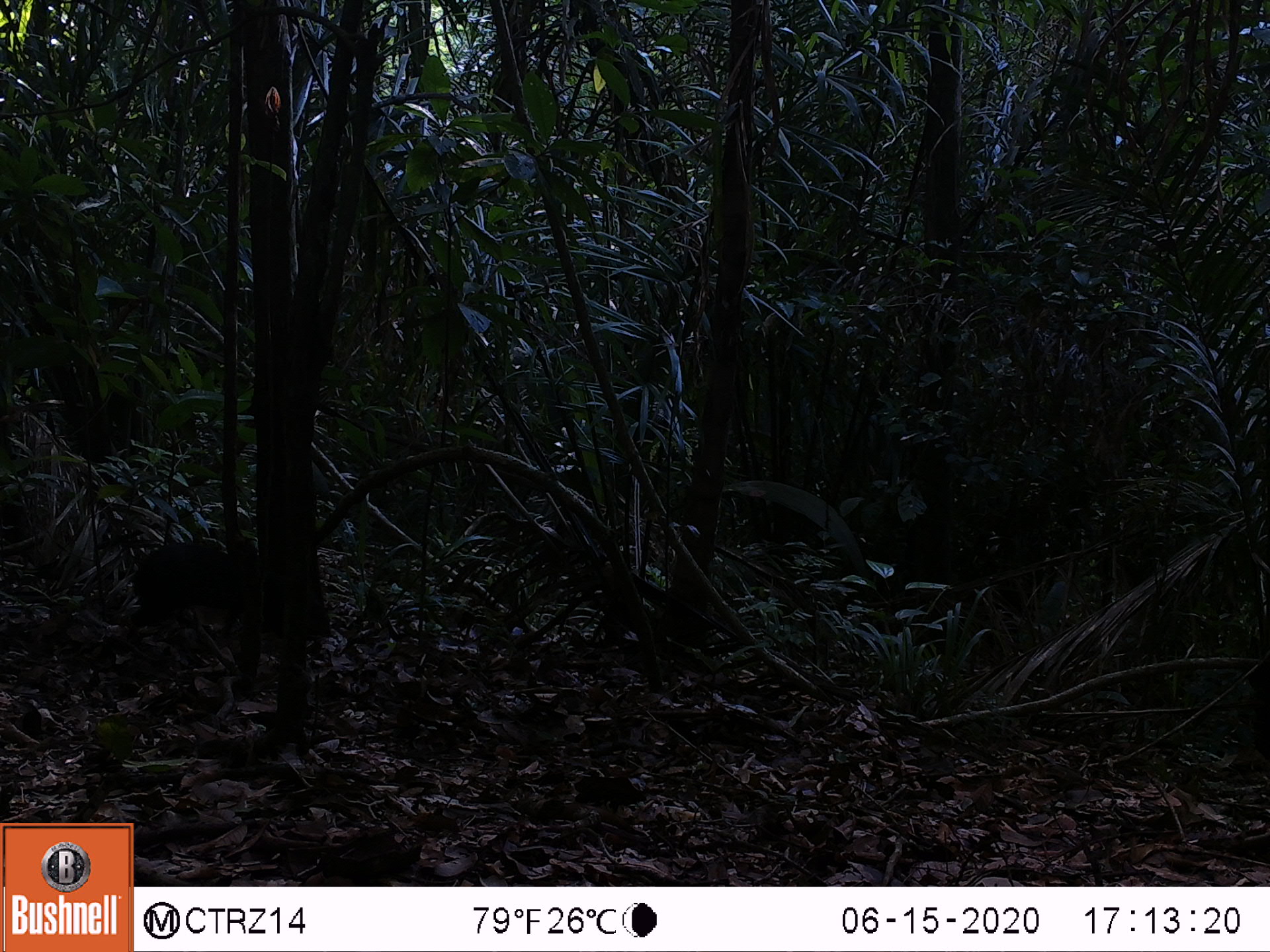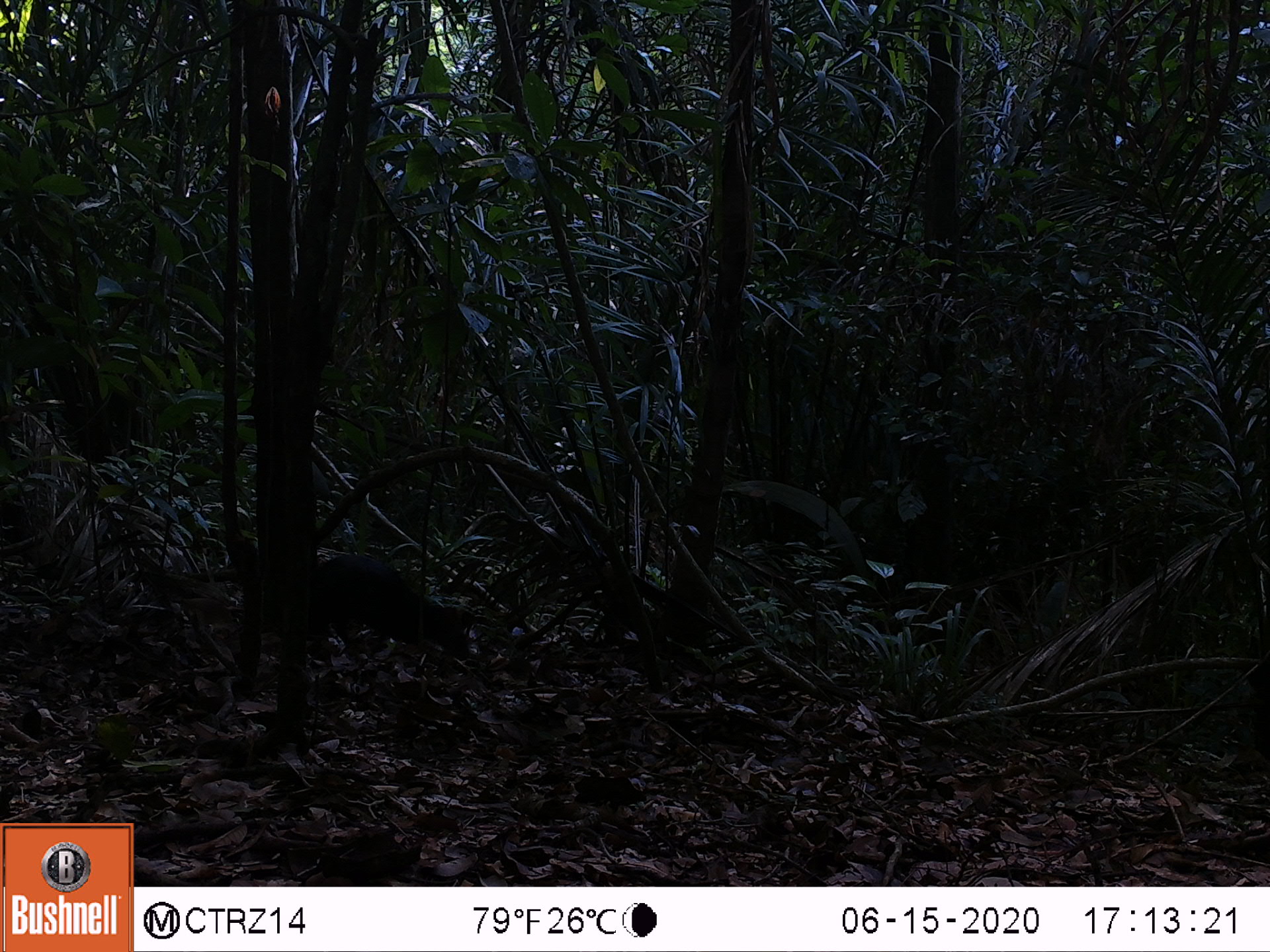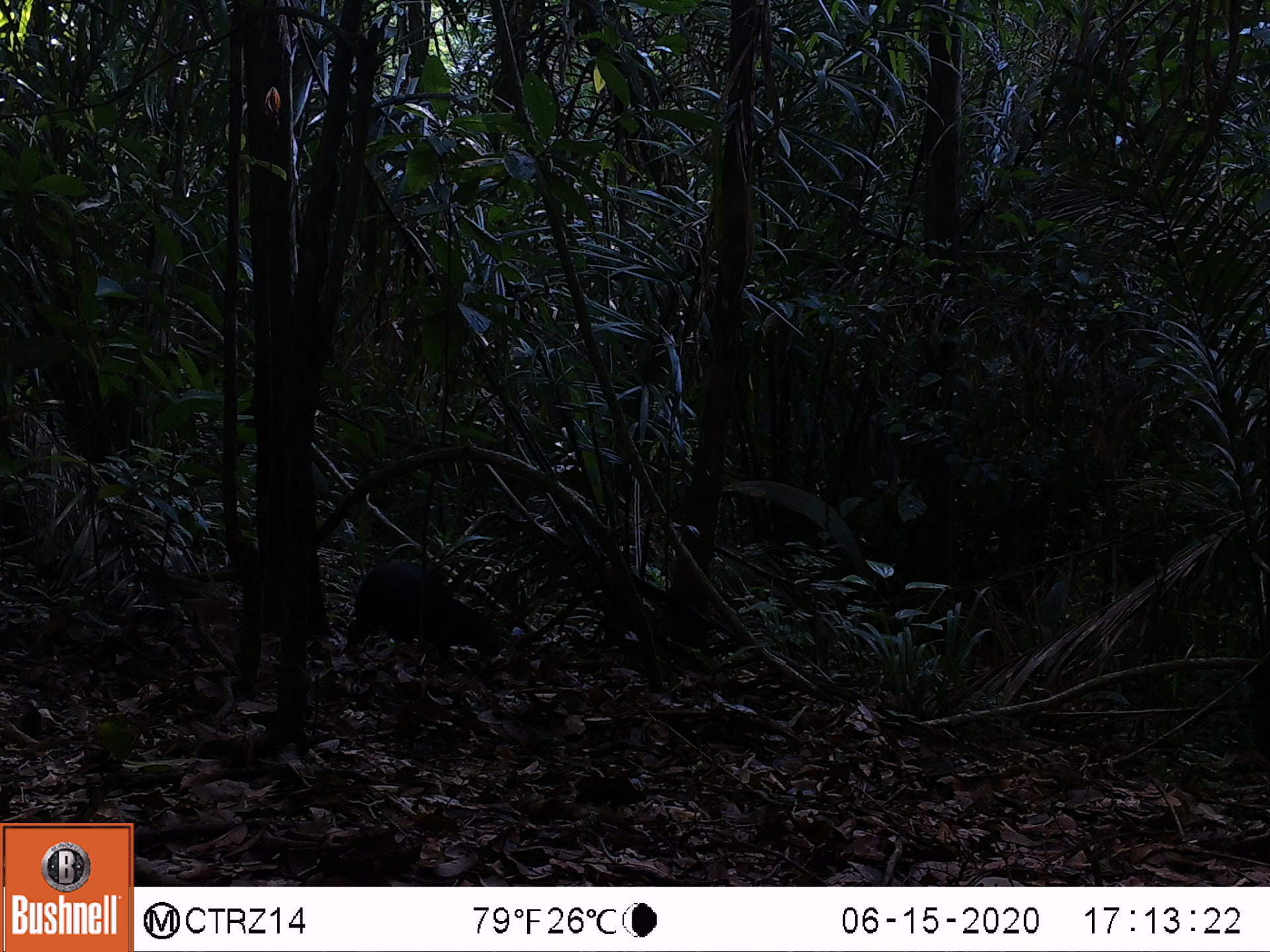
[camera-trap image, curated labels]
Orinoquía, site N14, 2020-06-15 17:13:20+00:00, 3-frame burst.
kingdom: Animalia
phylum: Chordata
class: Mammalia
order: Rodentia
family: Dasyproctidae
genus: Dasyprocta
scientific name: Dasyprocta fuliginosa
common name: black agouti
Black agouti (Dasyprocta fuliginosa).